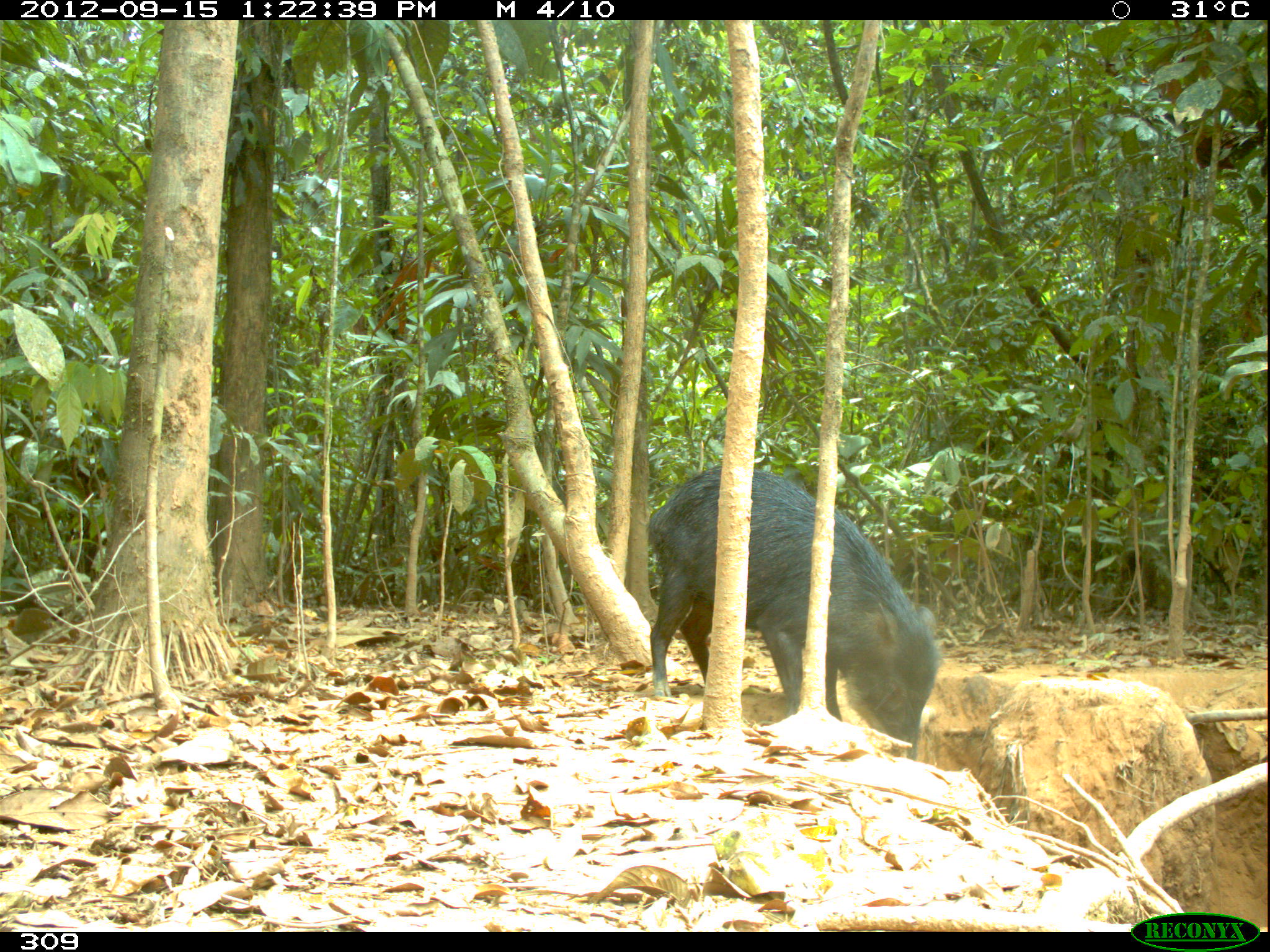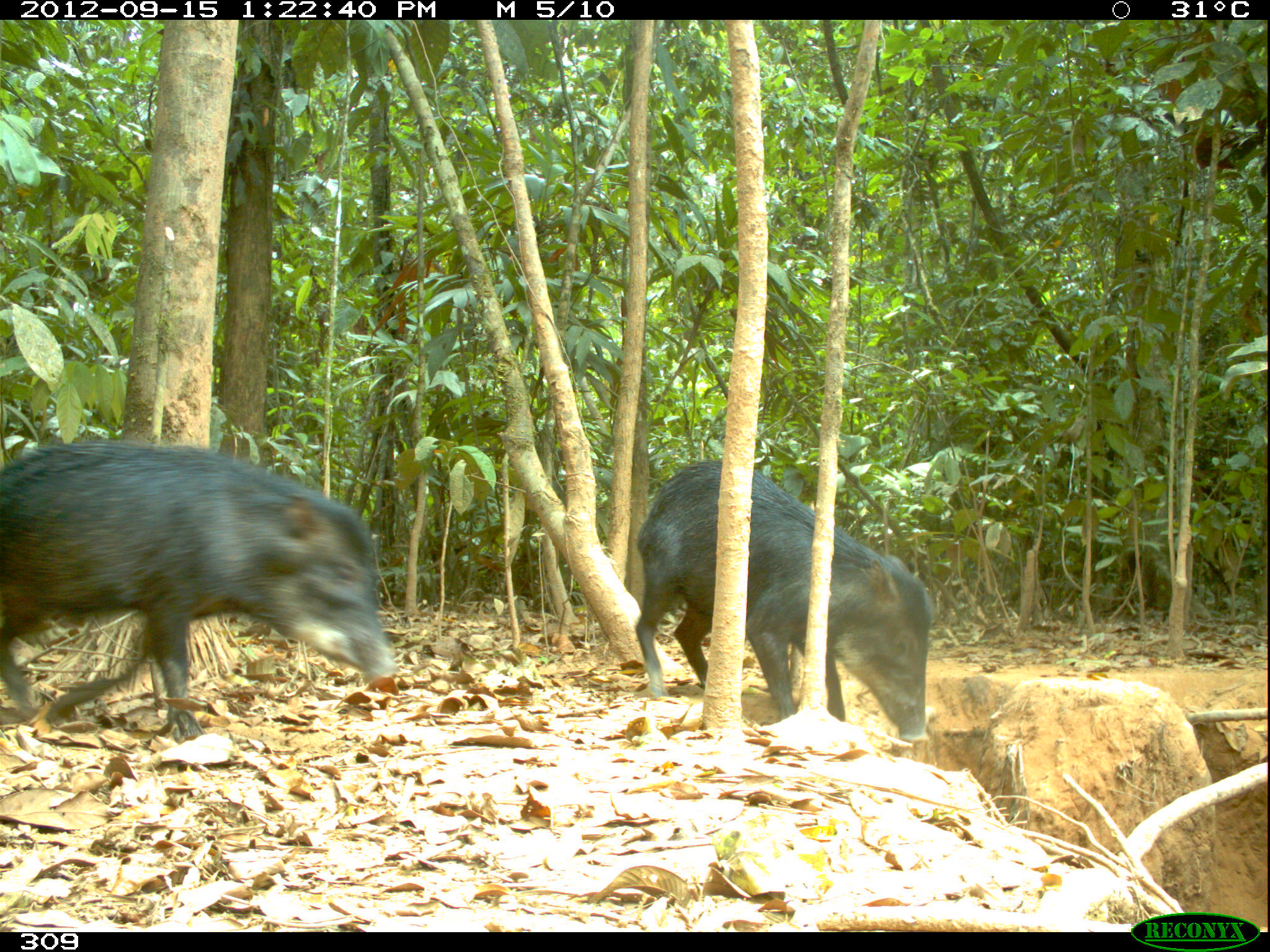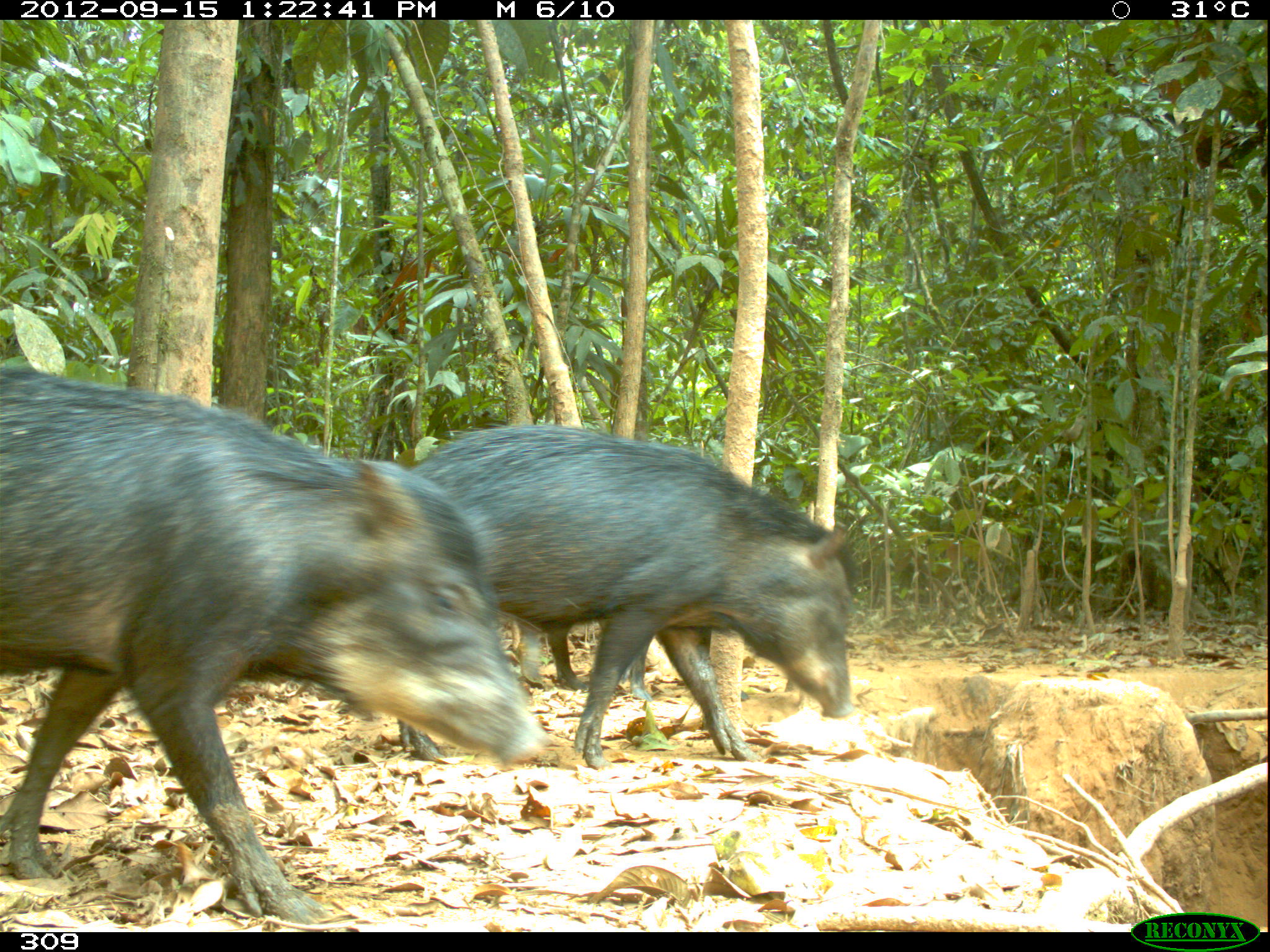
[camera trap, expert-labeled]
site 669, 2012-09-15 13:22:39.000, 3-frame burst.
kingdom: Animalia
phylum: Chordata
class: Mammalia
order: Artiodactyla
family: Tayassuidae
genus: Tayassu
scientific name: Tayassu pecari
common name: white-lipped peccary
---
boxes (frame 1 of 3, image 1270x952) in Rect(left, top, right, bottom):
tayassu pecari: Rect(644, 462, 941, 761)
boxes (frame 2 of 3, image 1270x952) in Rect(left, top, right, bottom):
tayassu pecari: Rect(0, 438, 397, 738); Rect(632, 458, 933, 739)